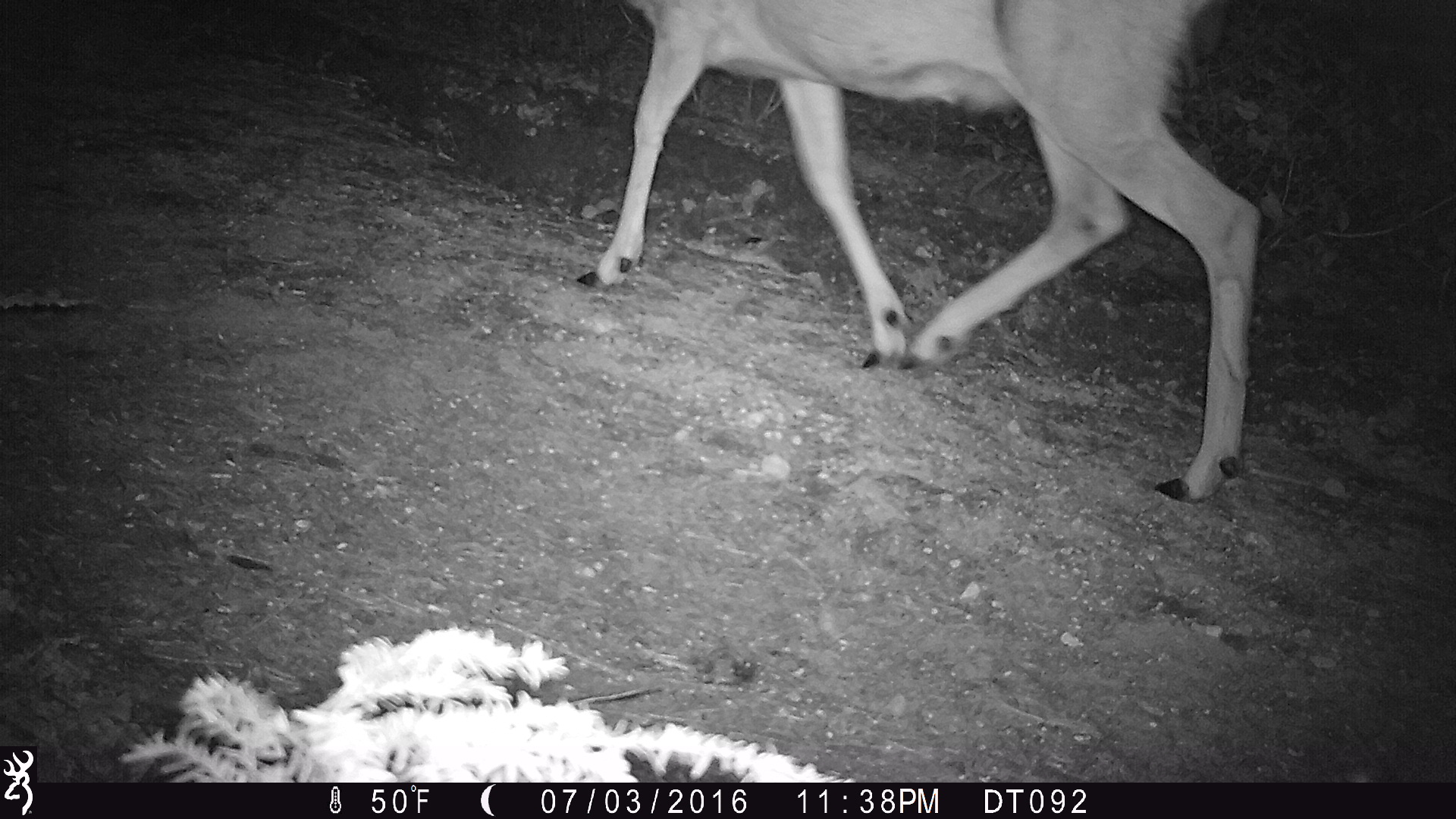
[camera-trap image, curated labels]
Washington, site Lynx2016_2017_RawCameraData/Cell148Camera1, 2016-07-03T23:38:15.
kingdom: Animalia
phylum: Chordata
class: Mammalia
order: Artiodactyla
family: Cervidae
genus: Odocoileus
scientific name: Odocoileus hemionus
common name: mule deer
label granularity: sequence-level